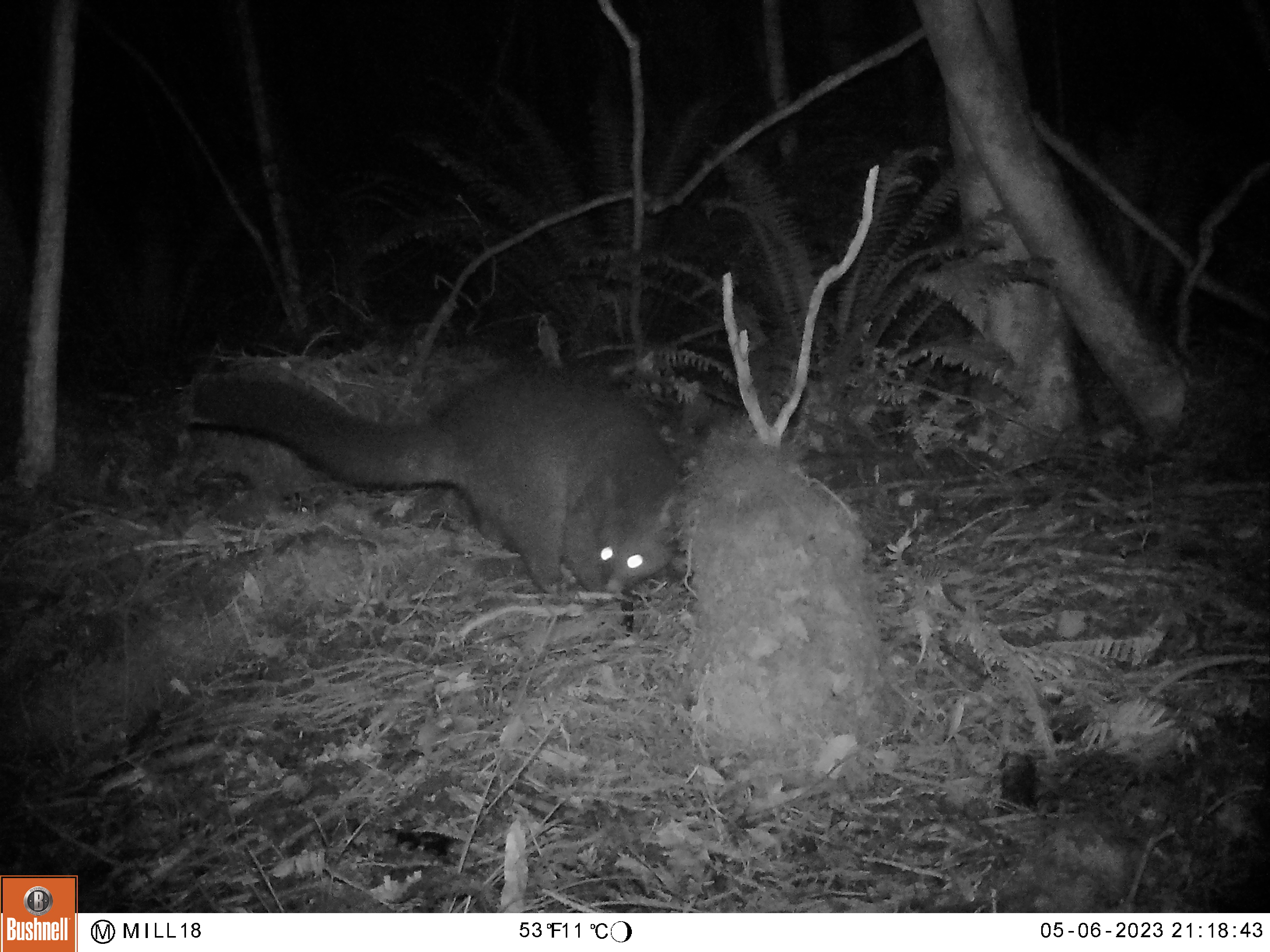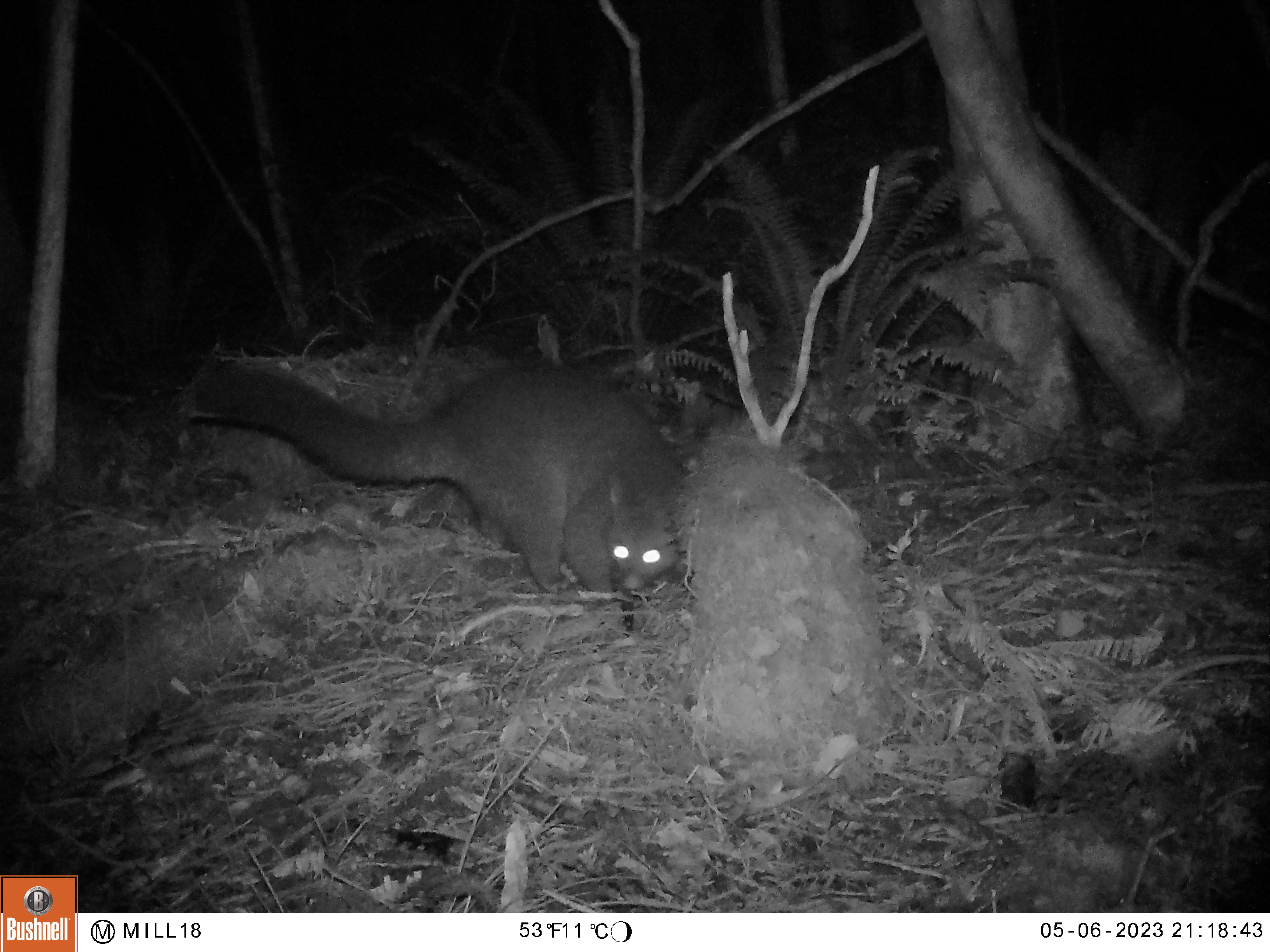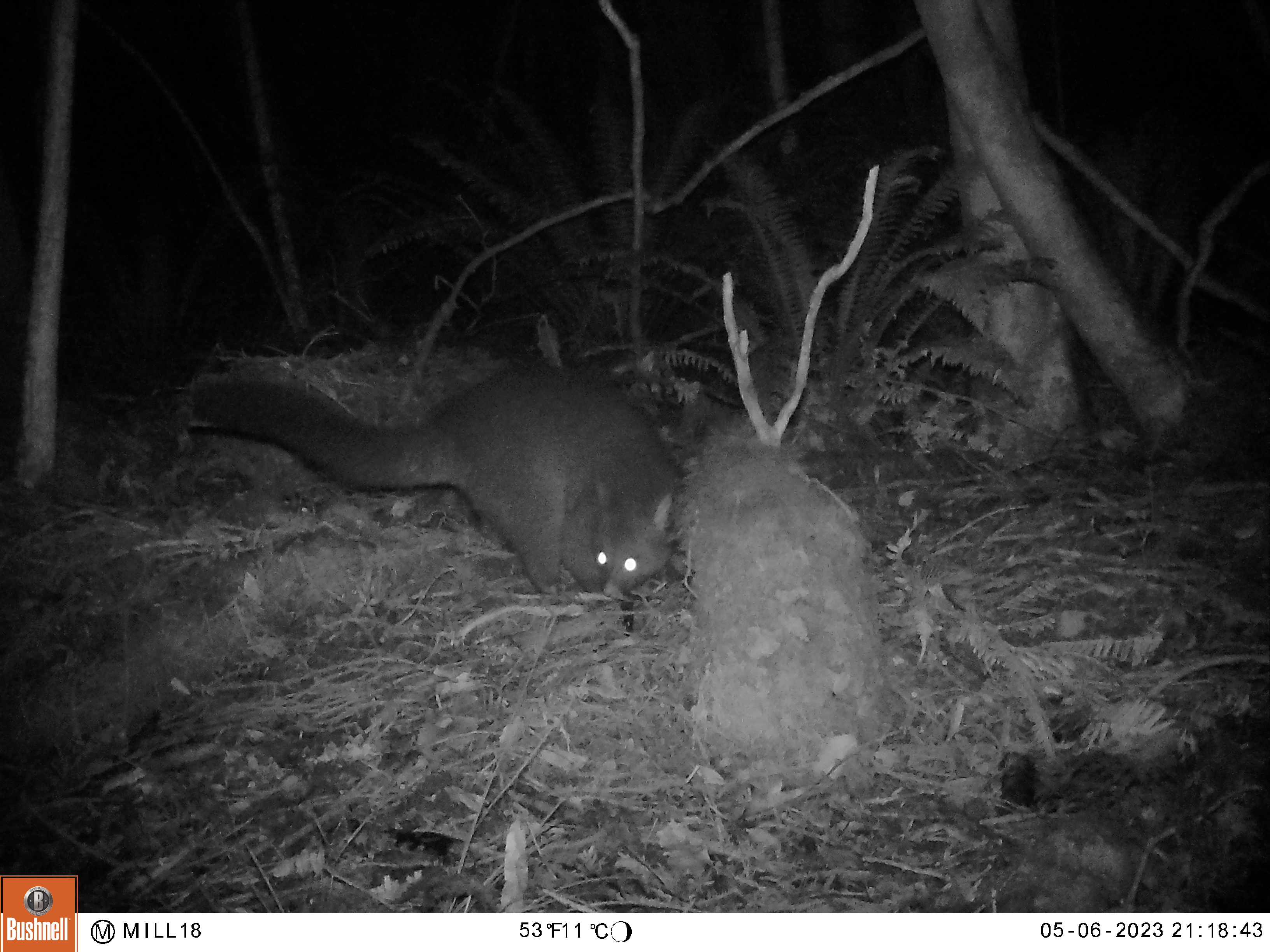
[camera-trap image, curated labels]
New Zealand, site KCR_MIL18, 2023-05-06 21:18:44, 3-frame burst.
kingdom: Animalia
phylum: Chordata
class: Mammalia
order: Diprotodontia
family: Phalangeridae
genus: Trichosurus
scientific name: Trichosurus vulpecula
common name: common brushtail possum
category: possum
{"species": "possum (common brushtail possum) (Trichosurus vulpecula)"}